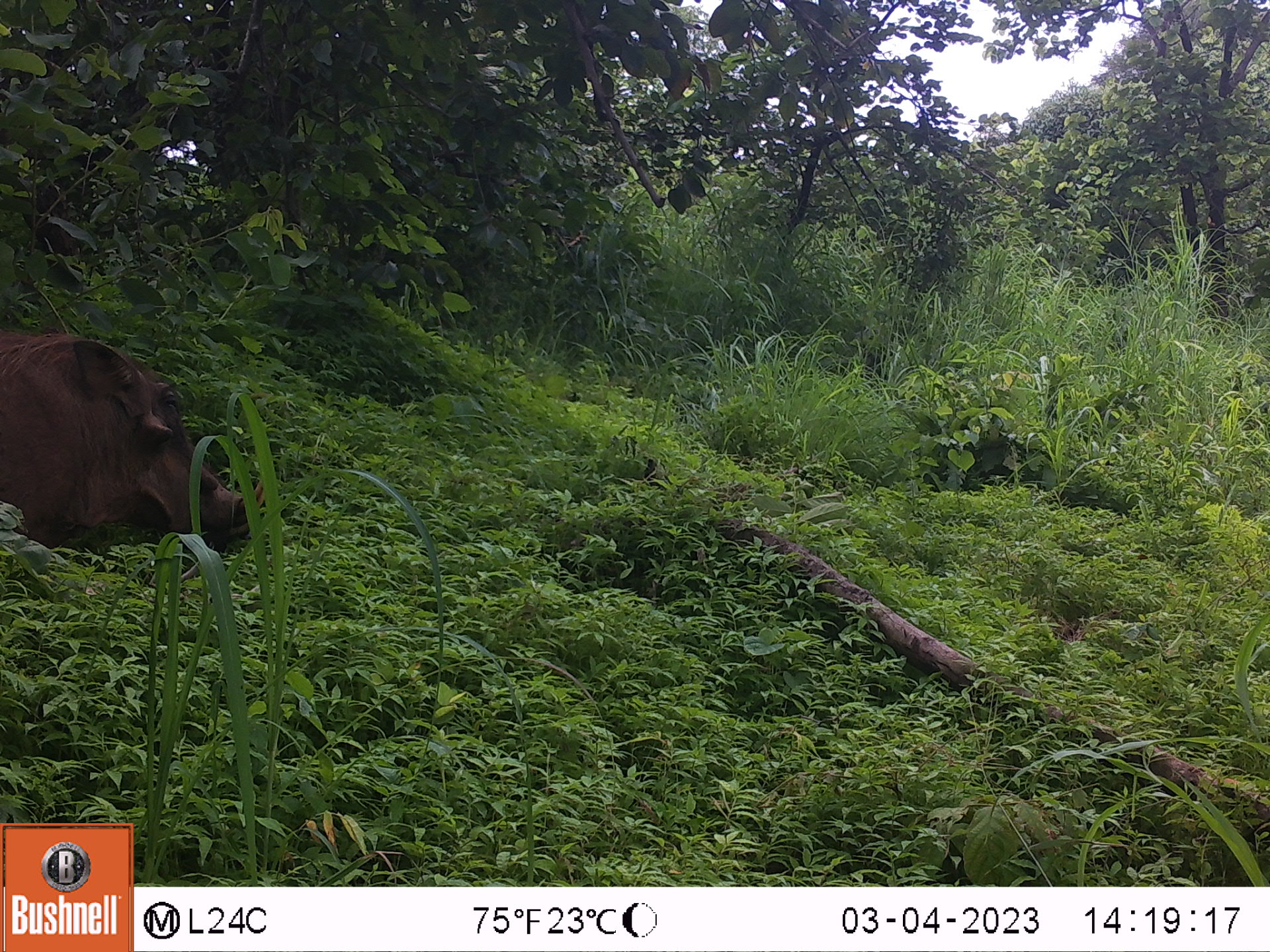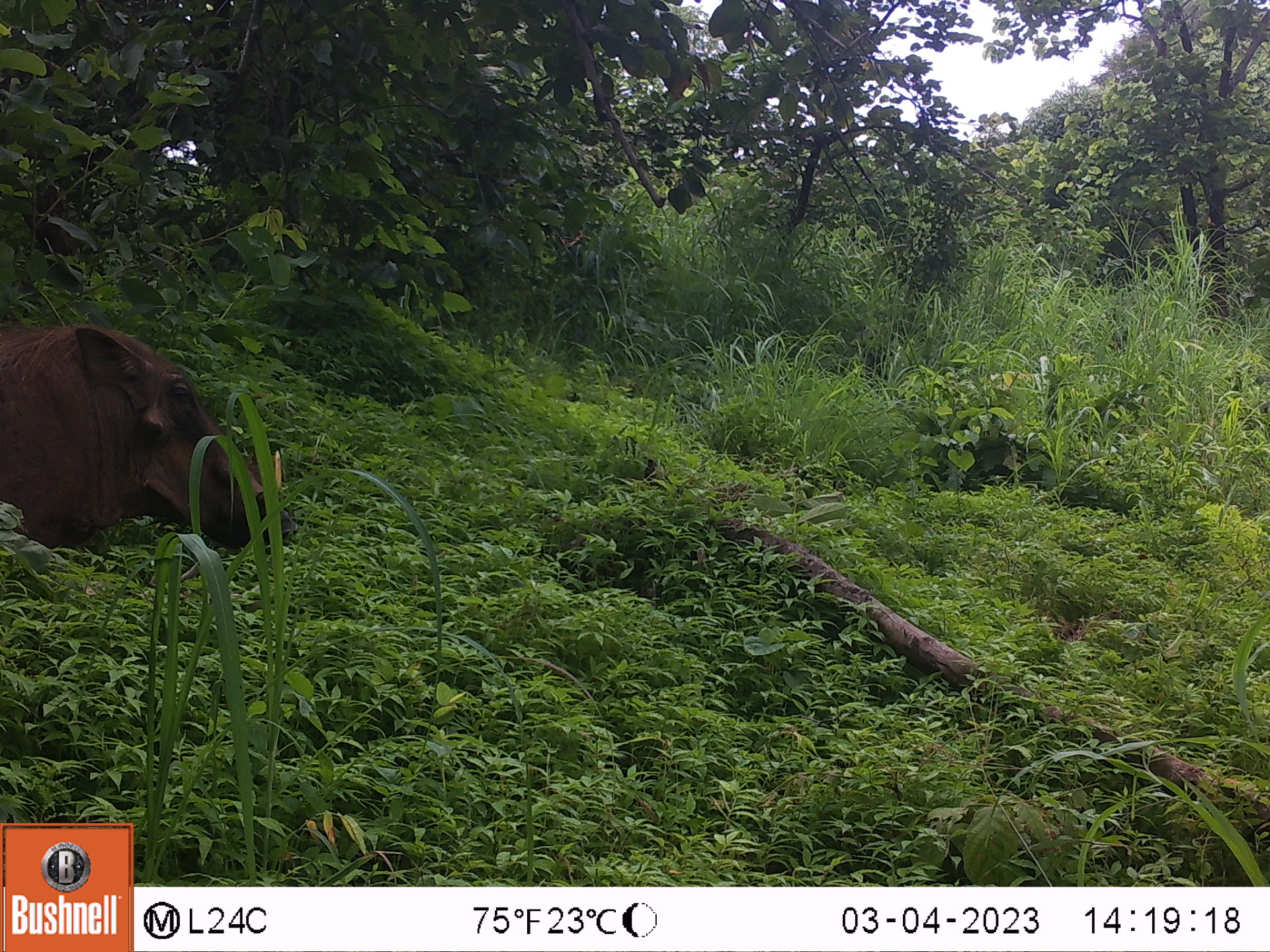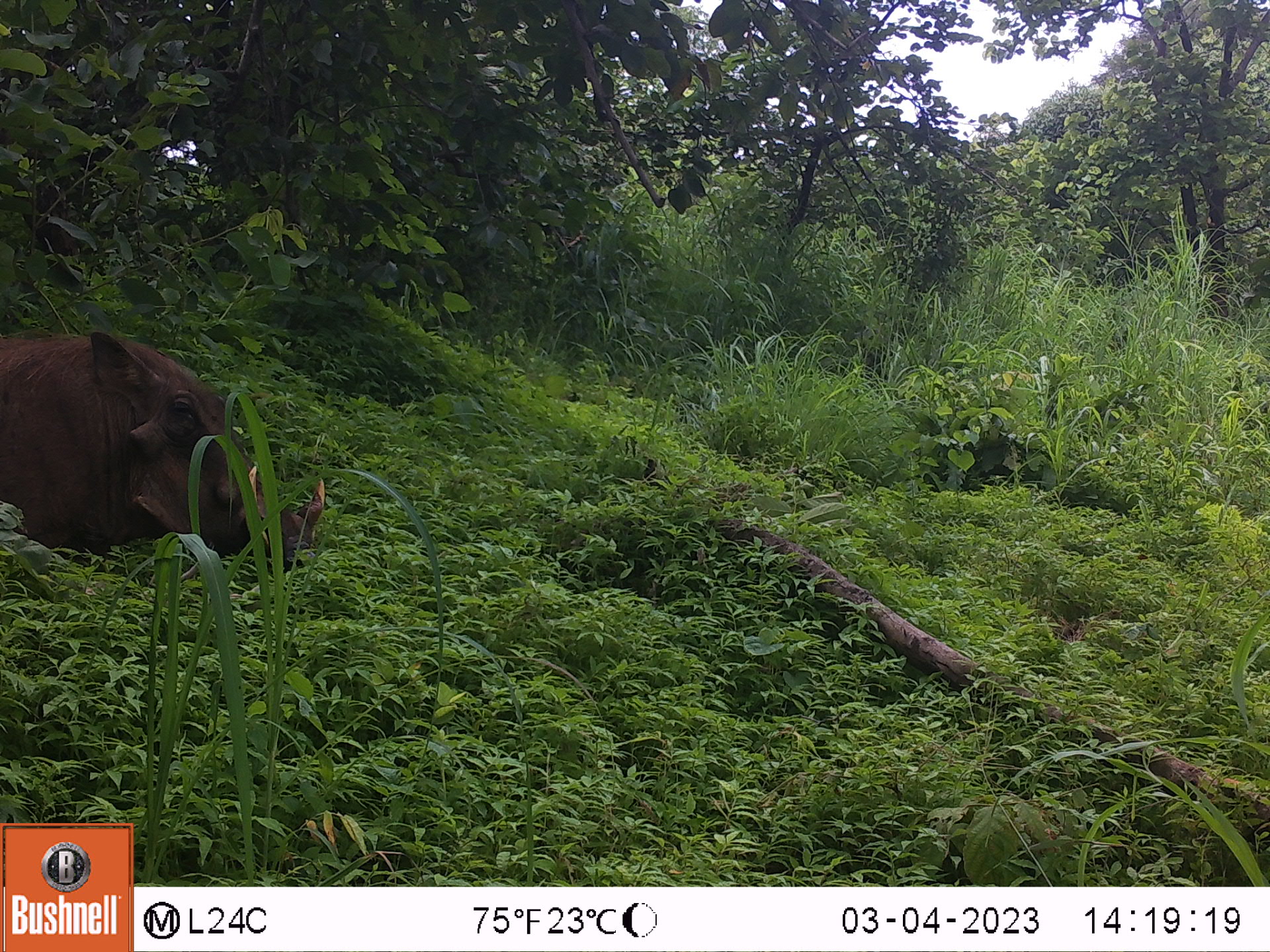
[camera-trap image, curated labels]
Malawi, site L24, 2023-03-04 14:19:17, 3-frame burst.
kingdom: Animalia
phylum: Chordata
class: Mammalia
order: Artiodactyla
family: Suidae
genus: Phacochoerus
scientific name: Phacochoerus africanus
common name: common warthog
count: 1